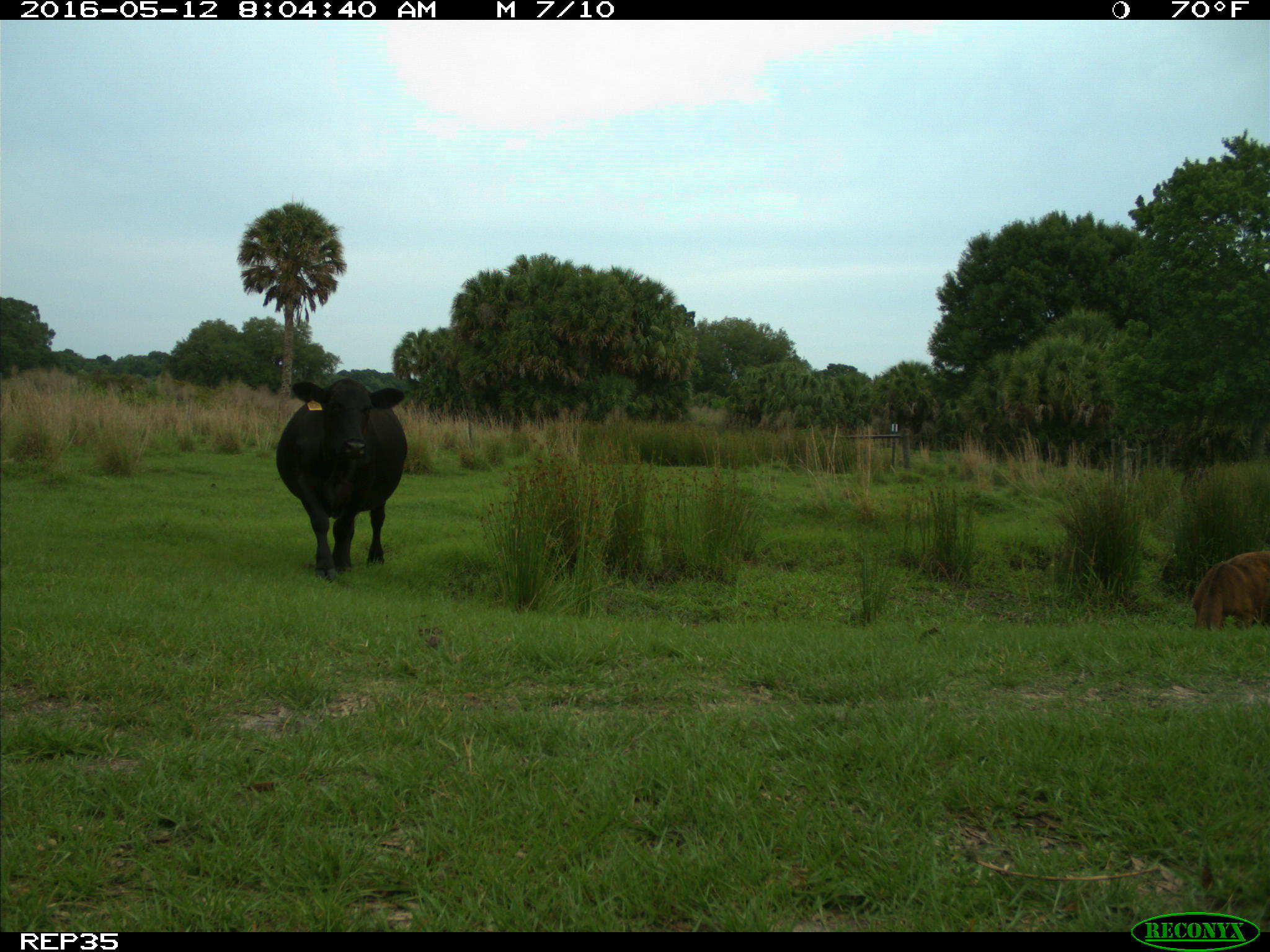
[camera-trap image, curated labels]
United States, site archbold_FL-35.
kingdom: Animalia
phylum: Chordata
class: Mammalia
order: Artiodactyla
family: Bovidae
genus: Bos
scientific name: Bos taurus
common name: domestic cow